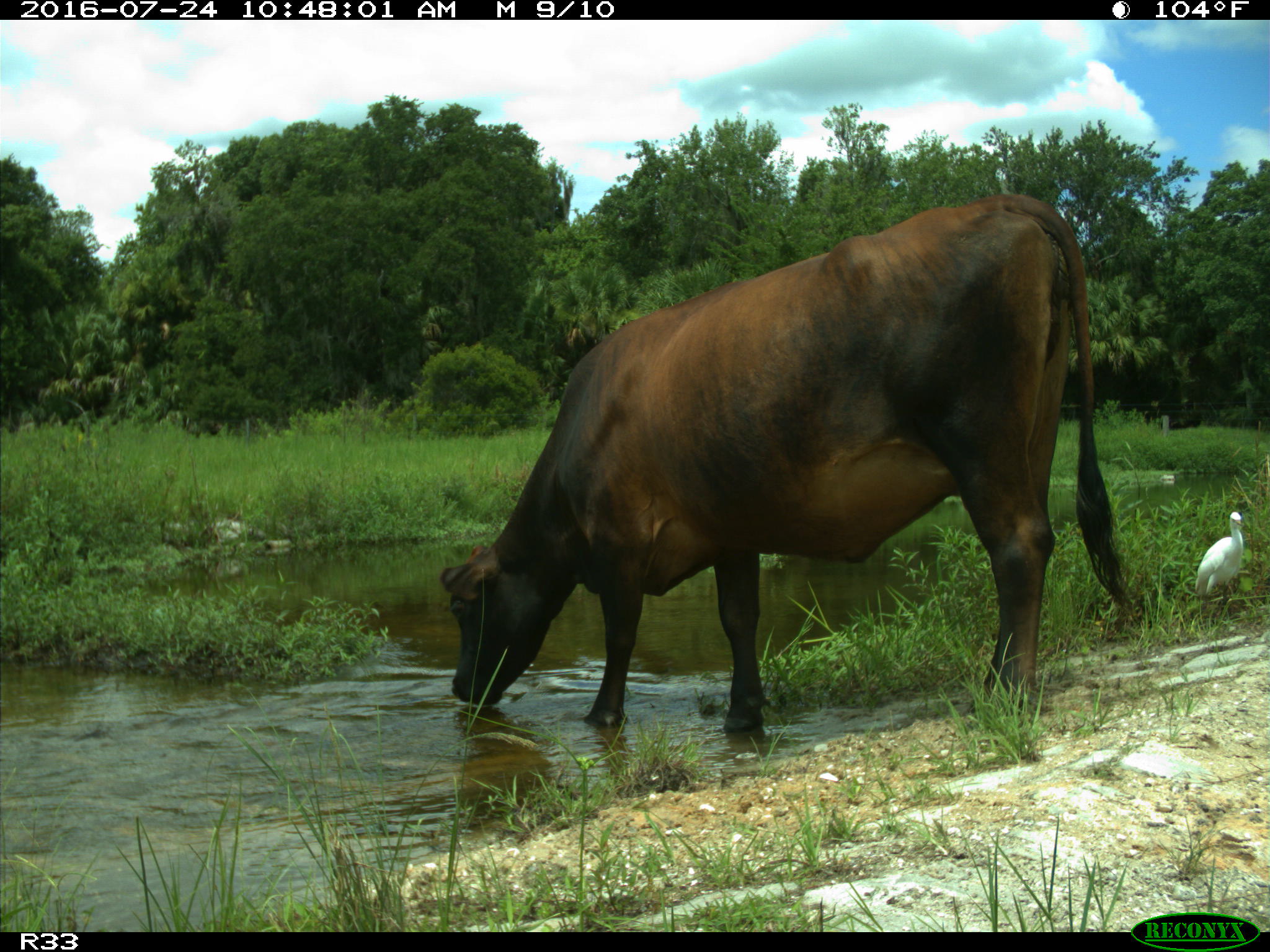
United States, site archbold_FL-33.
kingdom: Animalia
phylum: Chordata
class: Mammalia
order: Artiodactyla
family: Bovidae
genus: Bos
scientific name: Bos taurus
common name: domestic cow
Bos taurus (domestic cow).